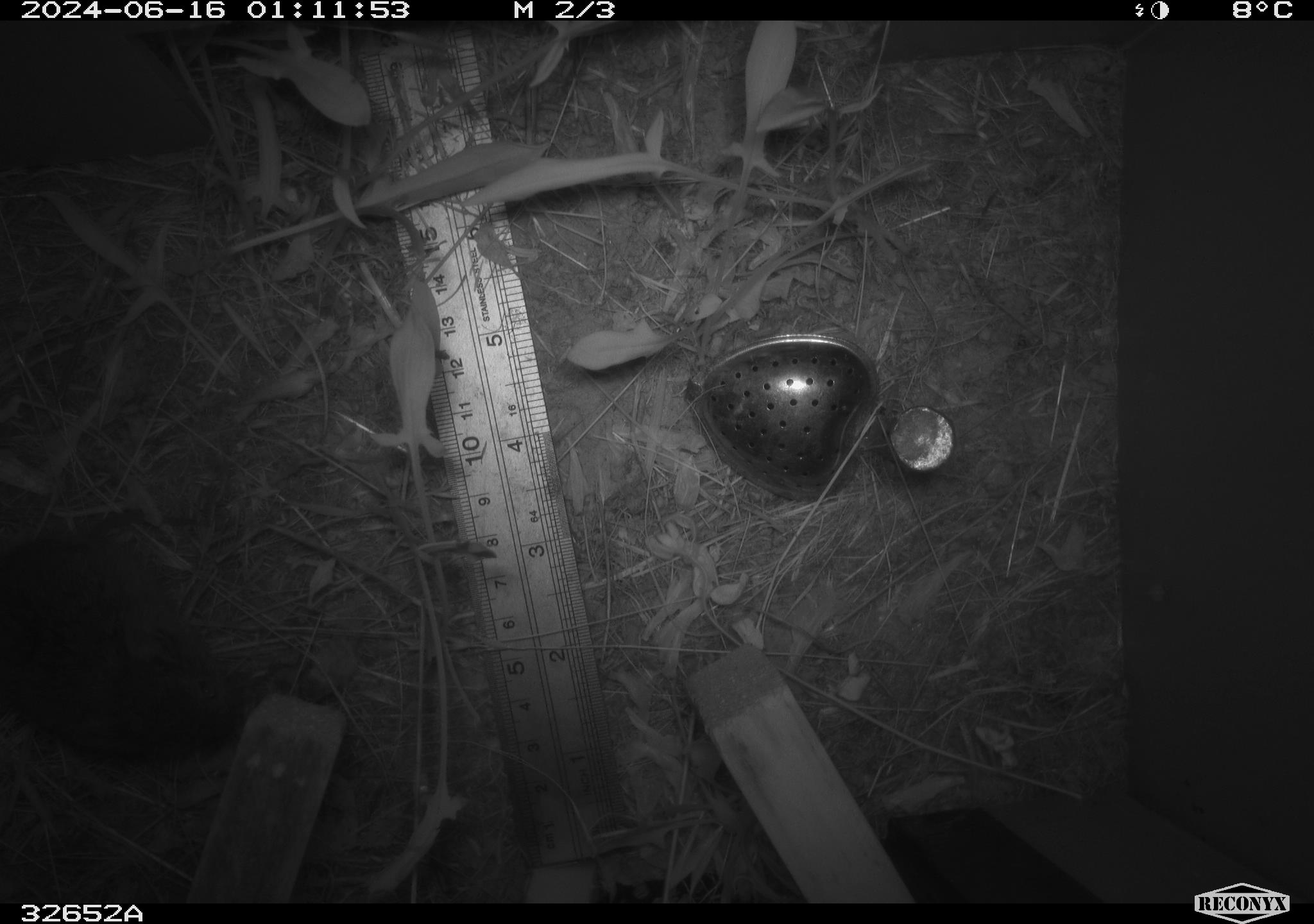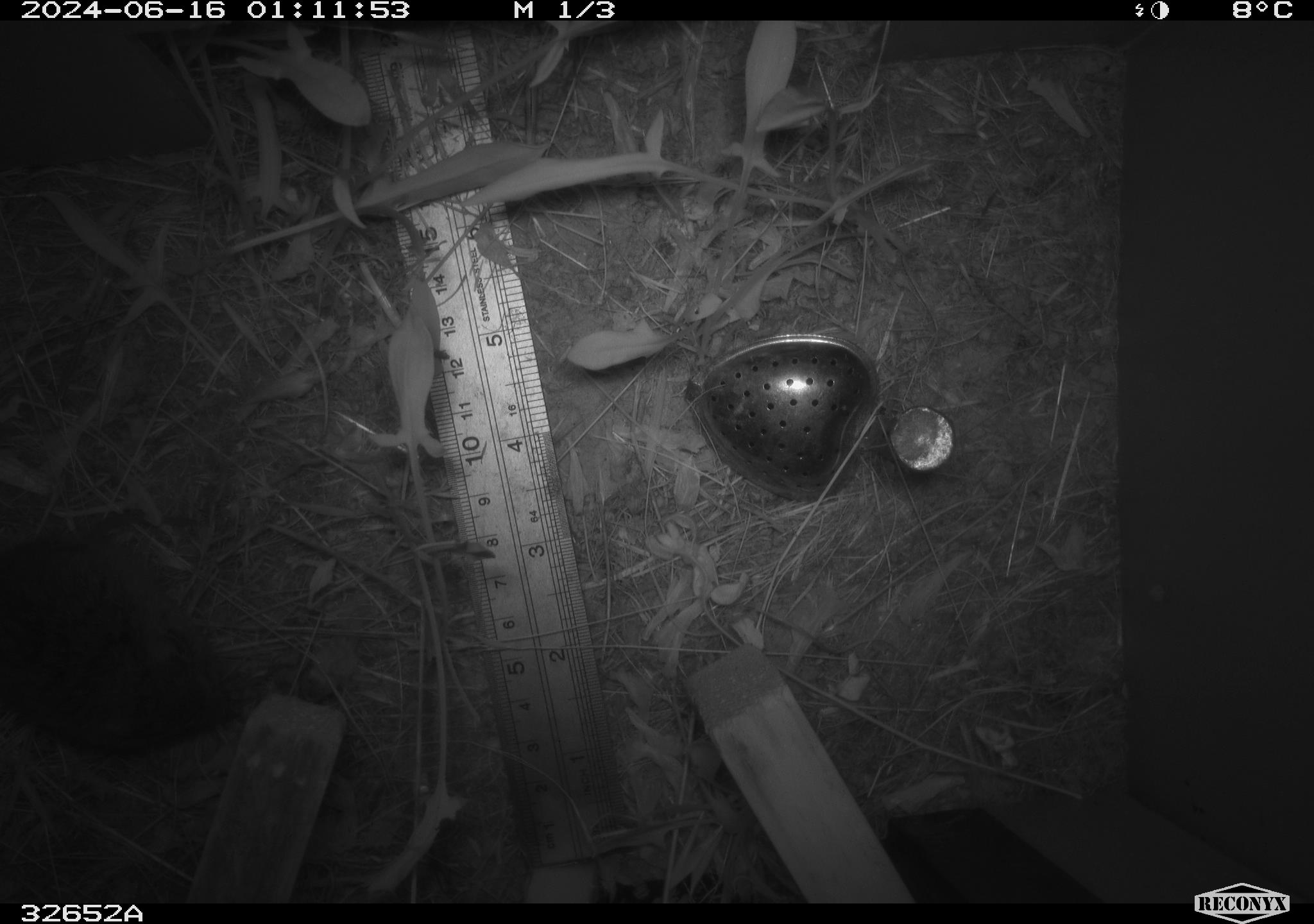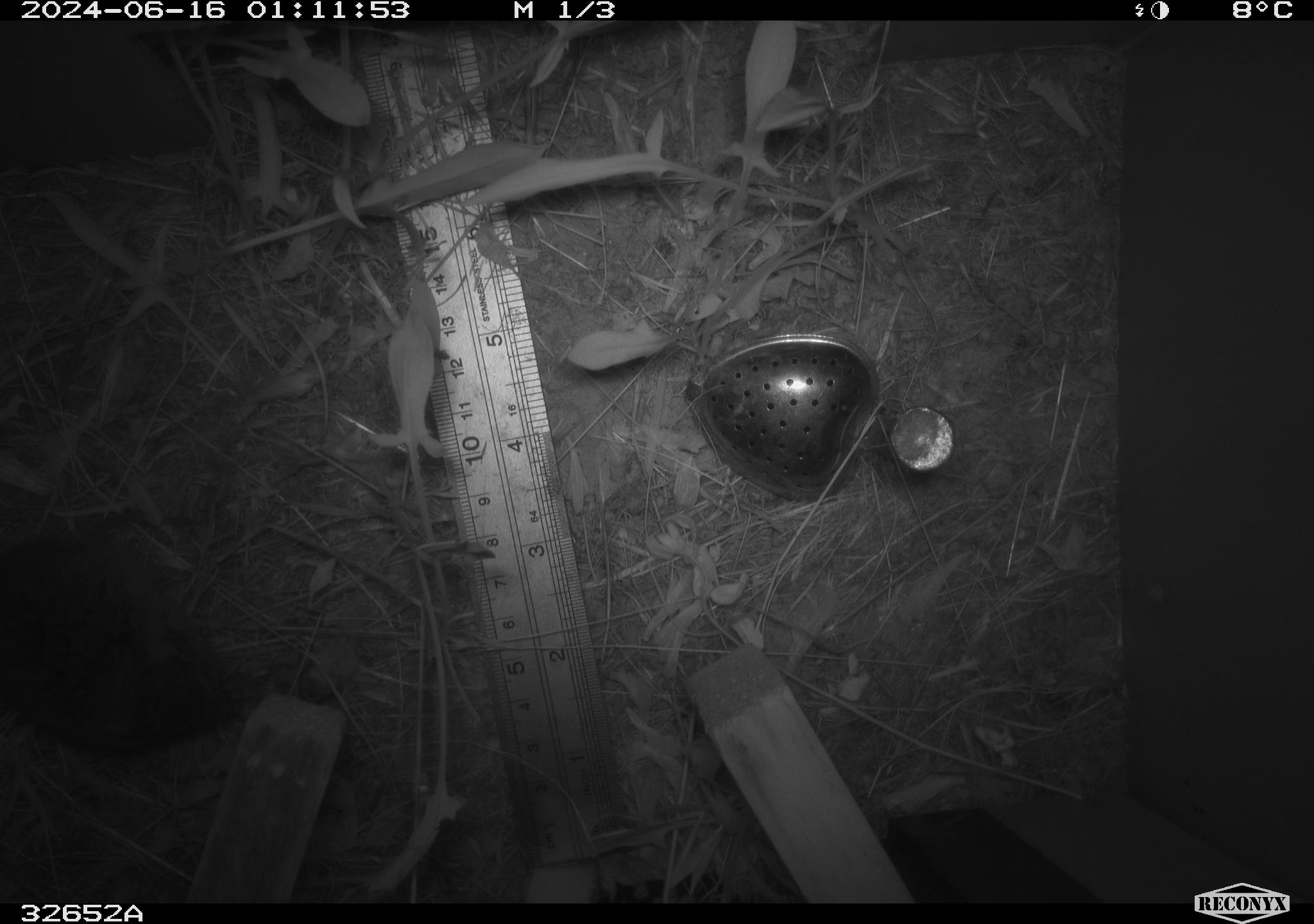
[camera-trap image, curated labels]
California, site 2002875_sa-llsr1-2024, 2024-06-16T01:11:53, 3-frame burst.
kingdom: Animalia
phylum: Chordata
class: Mammalia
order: Rodentia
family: Cricetidae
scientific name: Arvicolinae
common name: voles, lemmings, and muskrats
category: arvicolinae subfamily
Arvicolinae subfamily (voles, lemmings, and muskrats) (Arvicolinae).